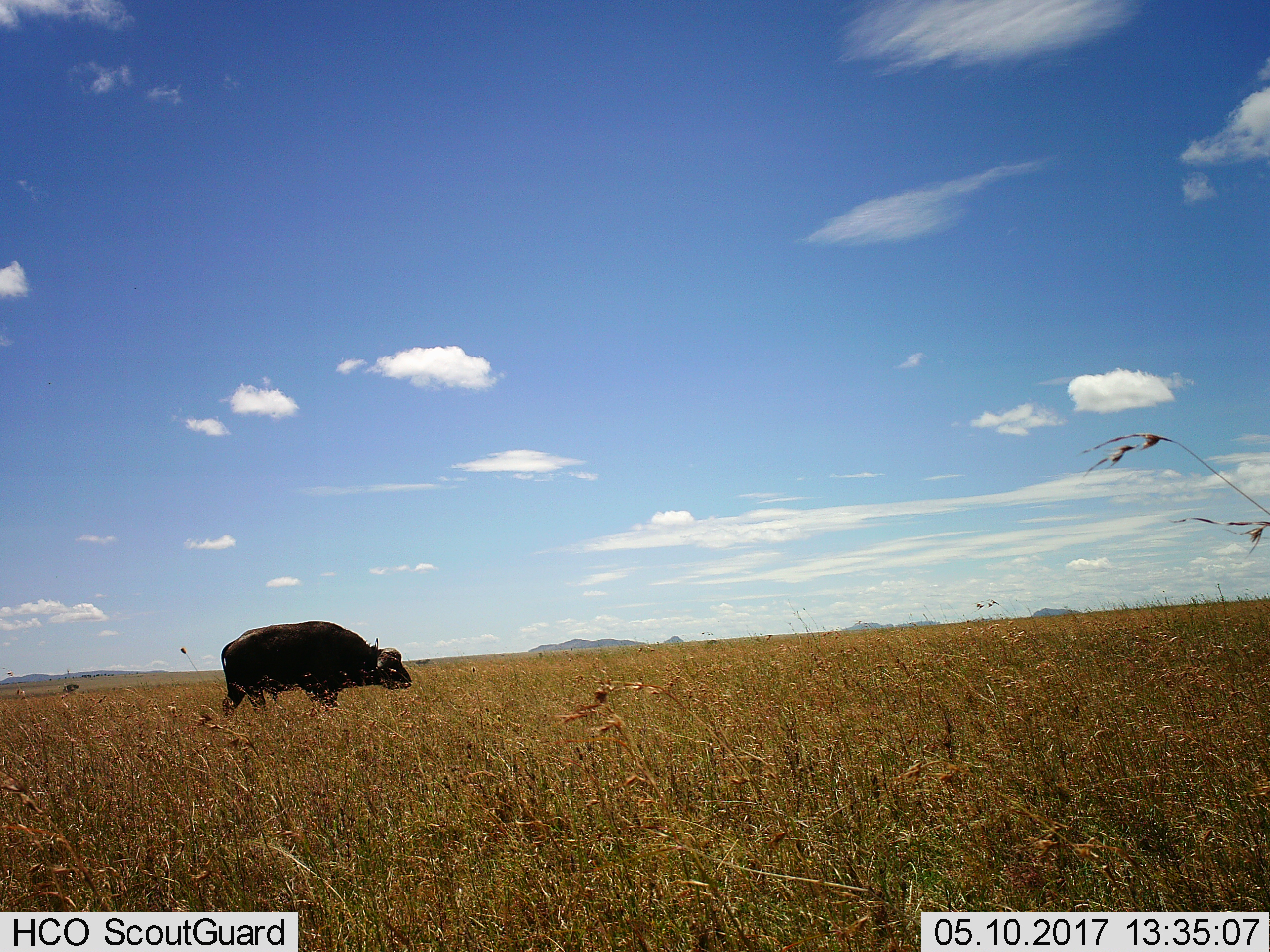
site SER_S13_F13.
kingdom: Animalia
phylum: Chordata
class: Mammalia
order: Artiodactyla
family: Bovidae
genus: Syncerus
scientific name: Syncerus caffer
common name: african buffalo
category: buffalo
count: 1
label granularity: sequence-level